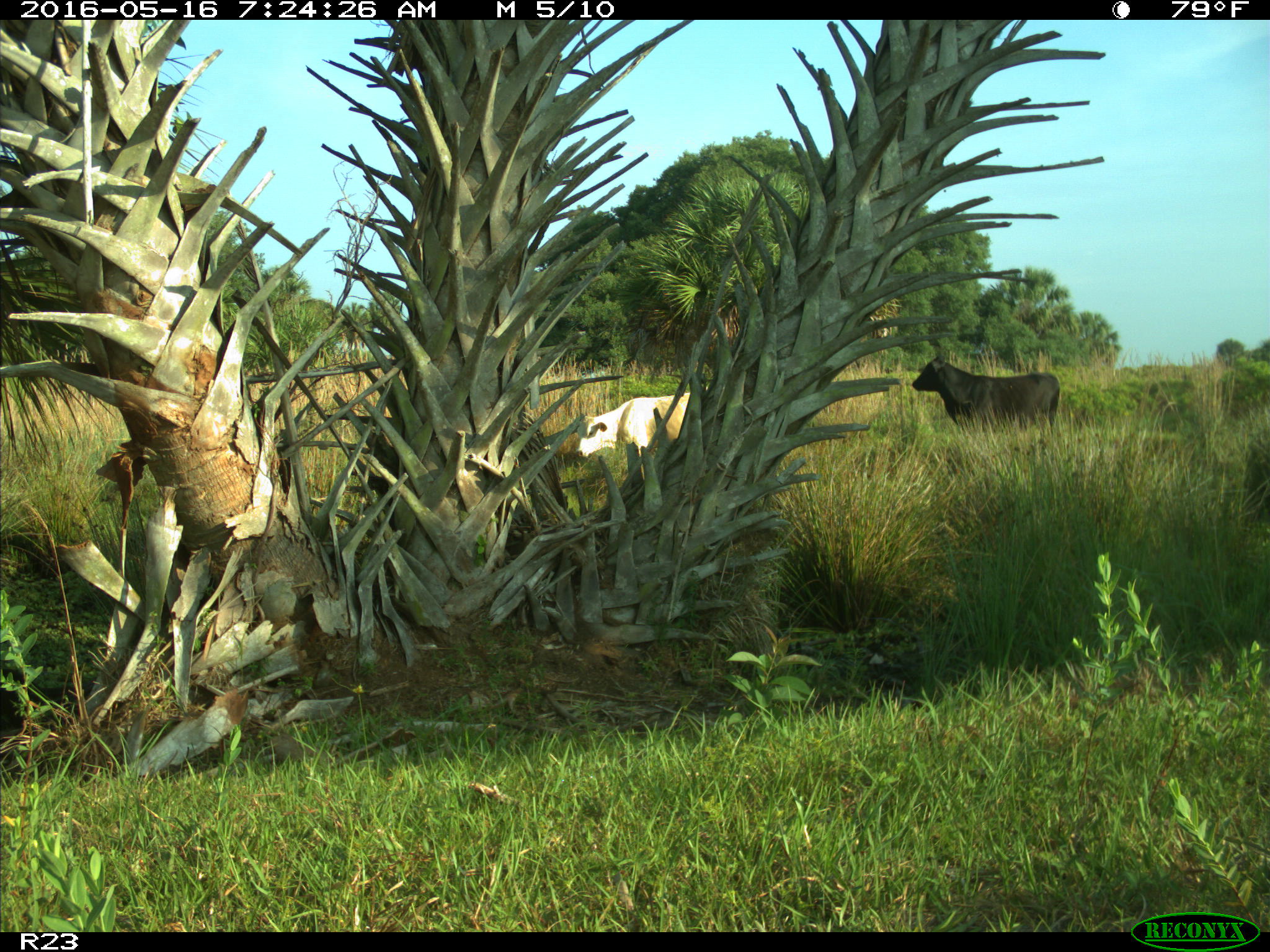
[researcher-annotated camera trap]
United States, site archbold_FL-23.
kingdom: Animalia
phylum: Chordata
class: Mammalia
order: Artiodactyla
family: Bovidae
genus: Bos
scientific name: Bos taurus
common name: domestic cow